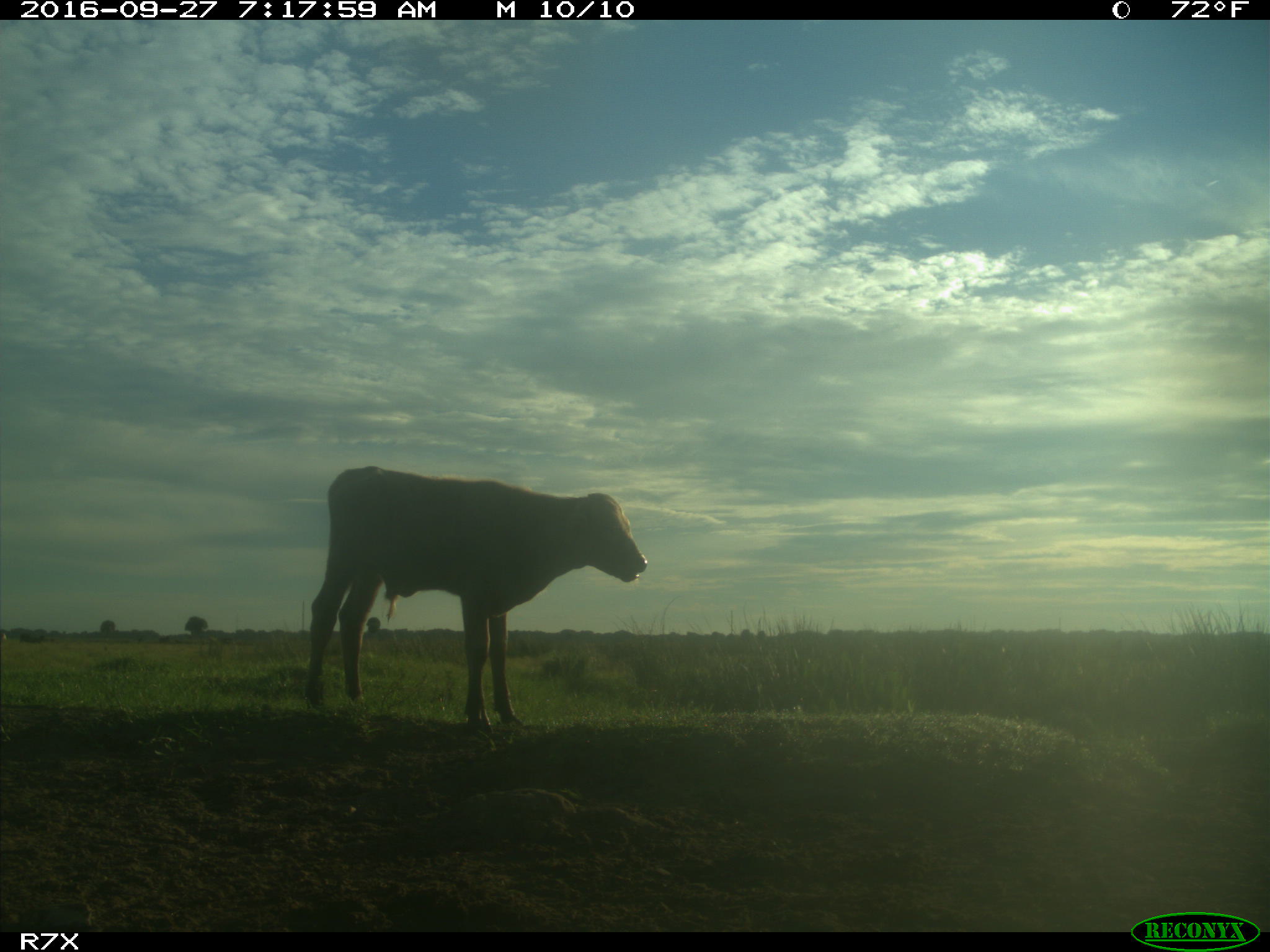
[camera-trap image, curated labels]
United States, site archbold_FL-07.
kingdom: Animalia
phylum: Chordata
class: Mammalia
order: Artiodactyla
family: Bovidae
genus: Bos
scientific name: Bos taurus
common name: domestic cow